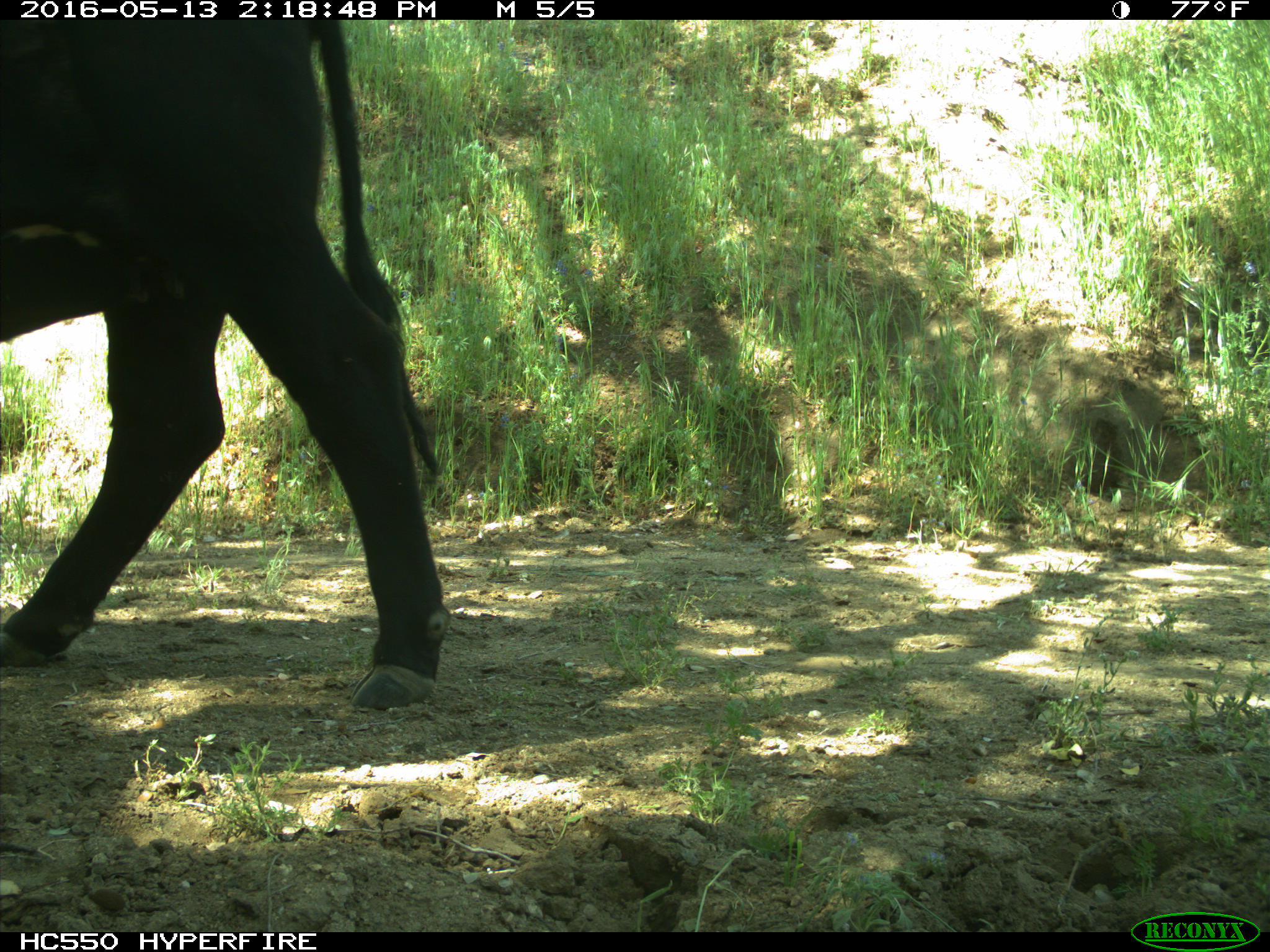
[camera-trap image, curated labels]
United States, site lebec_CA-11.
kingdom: Animalia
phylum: Chordata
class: Mammalia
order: Artiodactyla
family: Bovidae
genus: Bos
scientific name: Bos taurus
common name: domestic cow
Bos taurus (domestic cow).